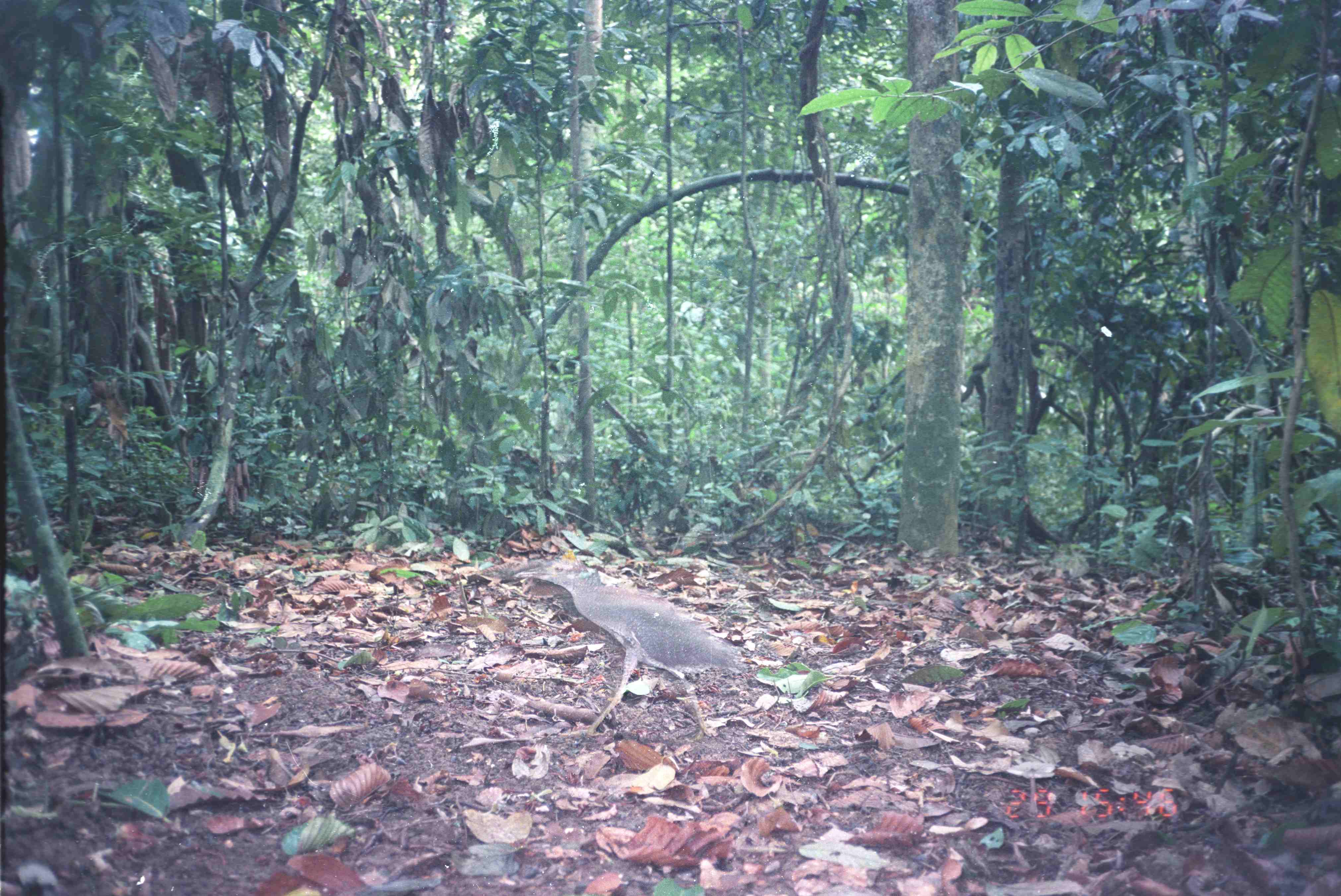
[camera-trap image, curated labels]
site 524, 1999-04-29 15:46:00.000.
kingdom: Animalia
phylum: Chordata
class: Aves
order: Pelecaniformes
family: Ardeidae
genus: Butorides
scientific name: Butorides striata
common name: striated heron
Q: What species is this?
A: Butorides striata (striated heron).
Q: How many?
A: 1.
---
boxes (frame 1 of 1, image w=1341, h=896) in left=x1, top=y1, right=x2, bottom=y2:
butorides striata: left=502, top=548, right=751, bottom=737